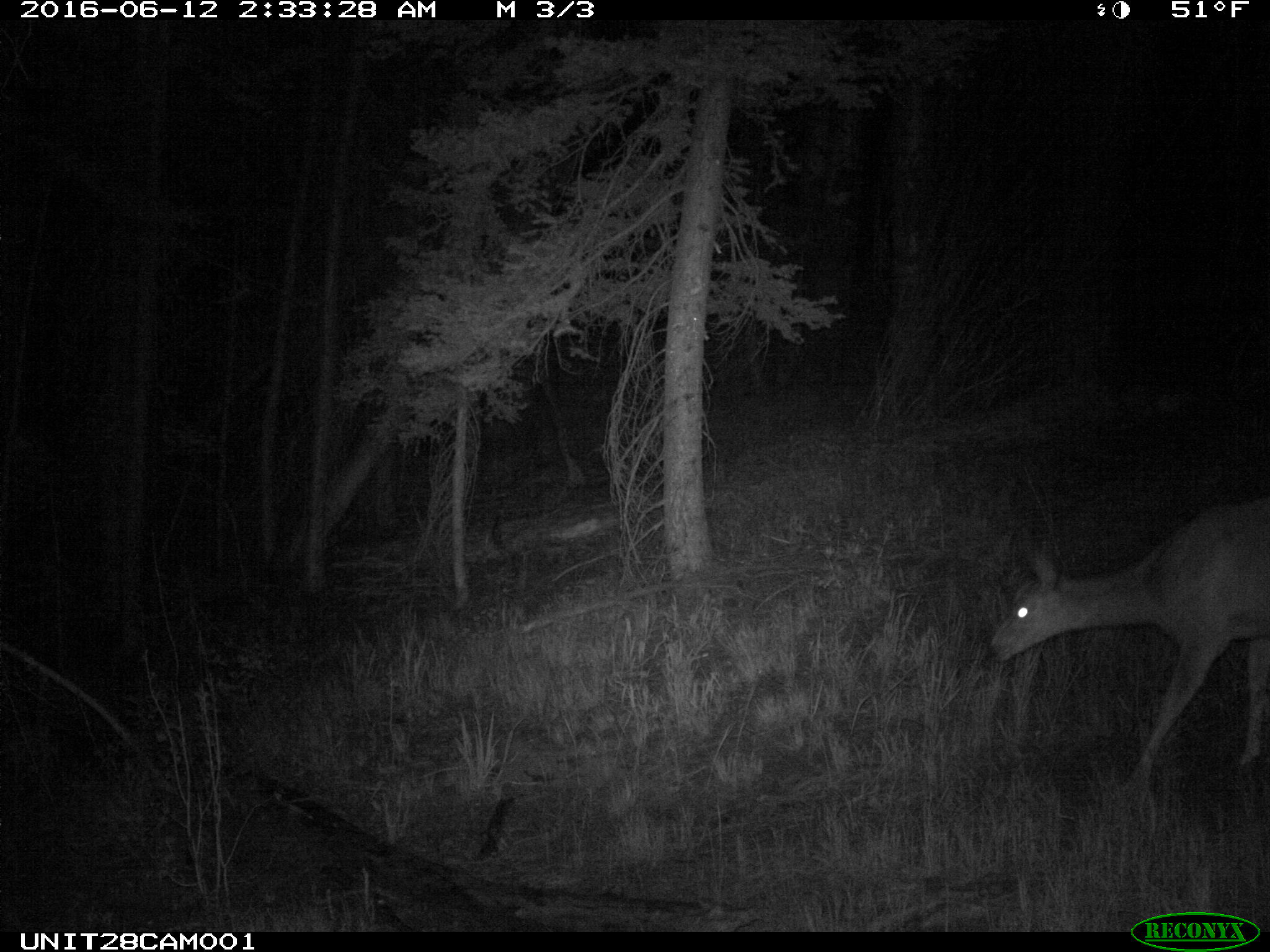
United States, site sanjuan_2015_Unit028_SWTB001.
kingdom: Animalia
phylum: Chordata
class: Mammalia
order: Artiodactyla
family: Cervidae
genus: Odocoileus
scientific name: Odocoileus hemionus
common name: mule deer